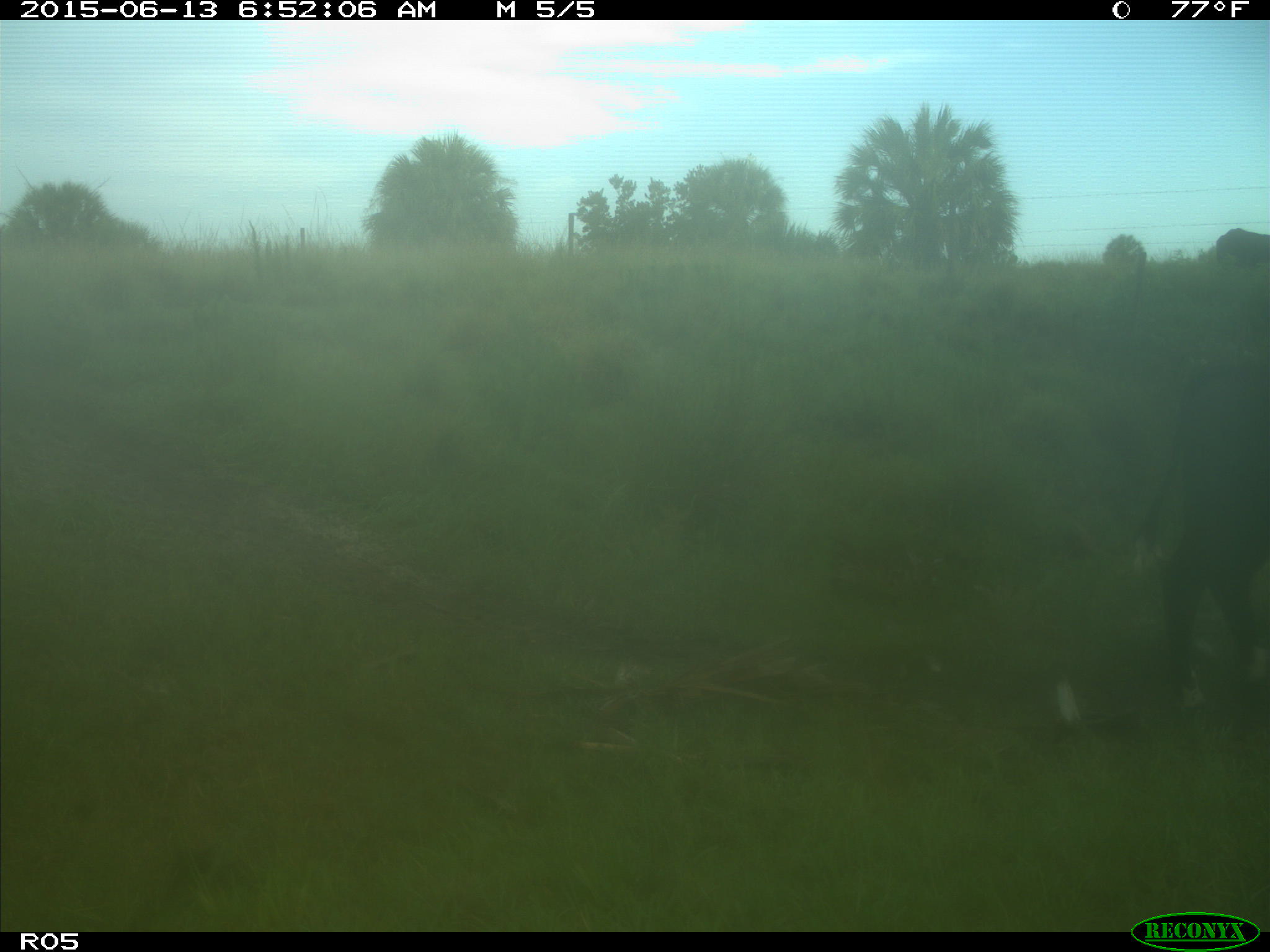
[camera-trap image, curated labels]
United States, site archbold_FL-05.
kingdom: Animalia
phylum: Chordata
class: Mammalia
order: Artiodactyla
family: Bovidae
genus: Bos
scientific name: Bos taurus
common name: domestic cow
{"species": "Bos taurus (domestic cow)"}